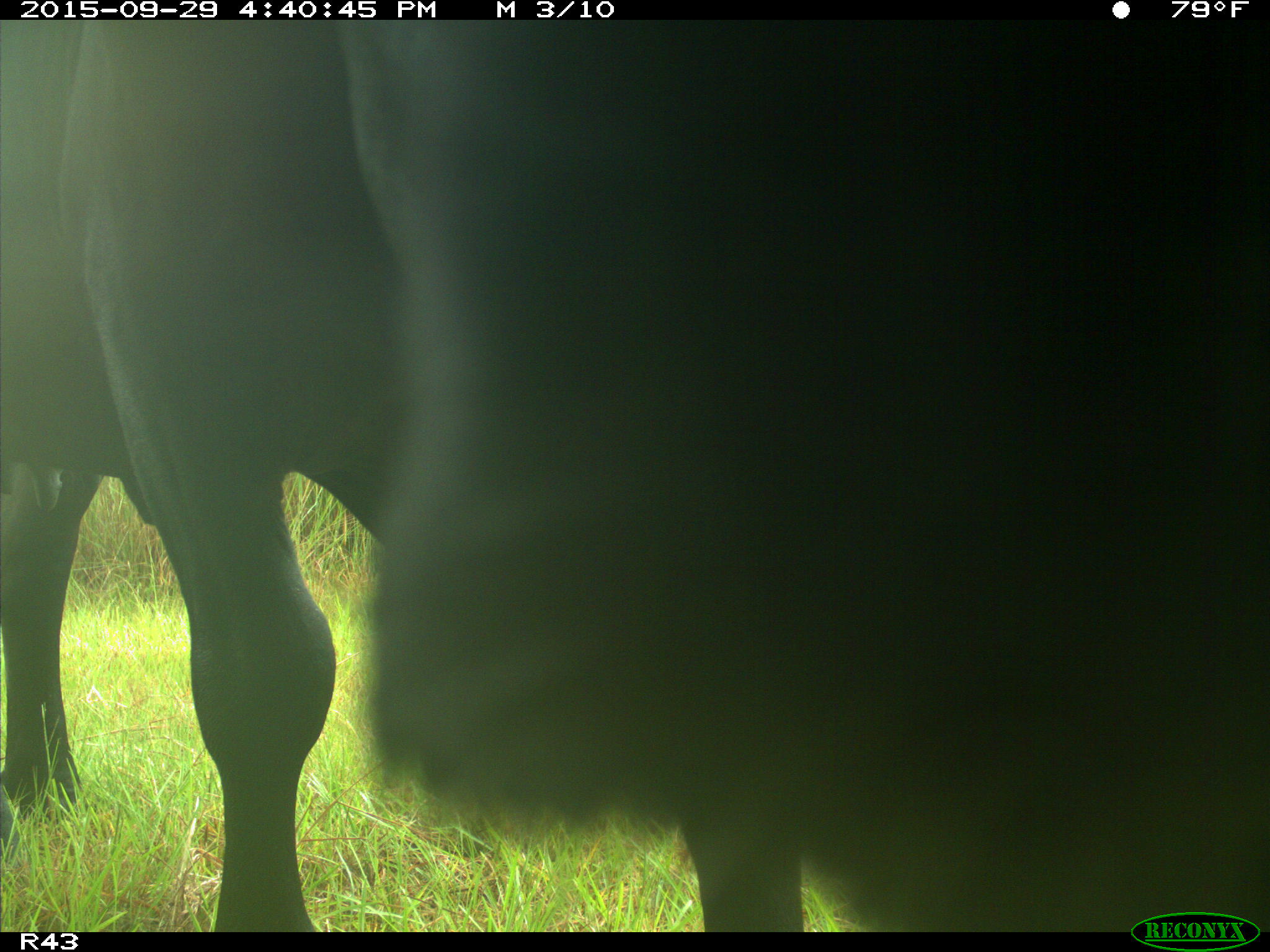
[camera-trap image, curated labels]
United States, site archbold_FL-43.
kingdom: Animalia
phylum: Chordata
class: Mammalia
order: Artiodactyla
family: Bovidae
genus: Bos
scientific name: Bos taurus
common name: domestic cow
Bos taurus (domestic cow).